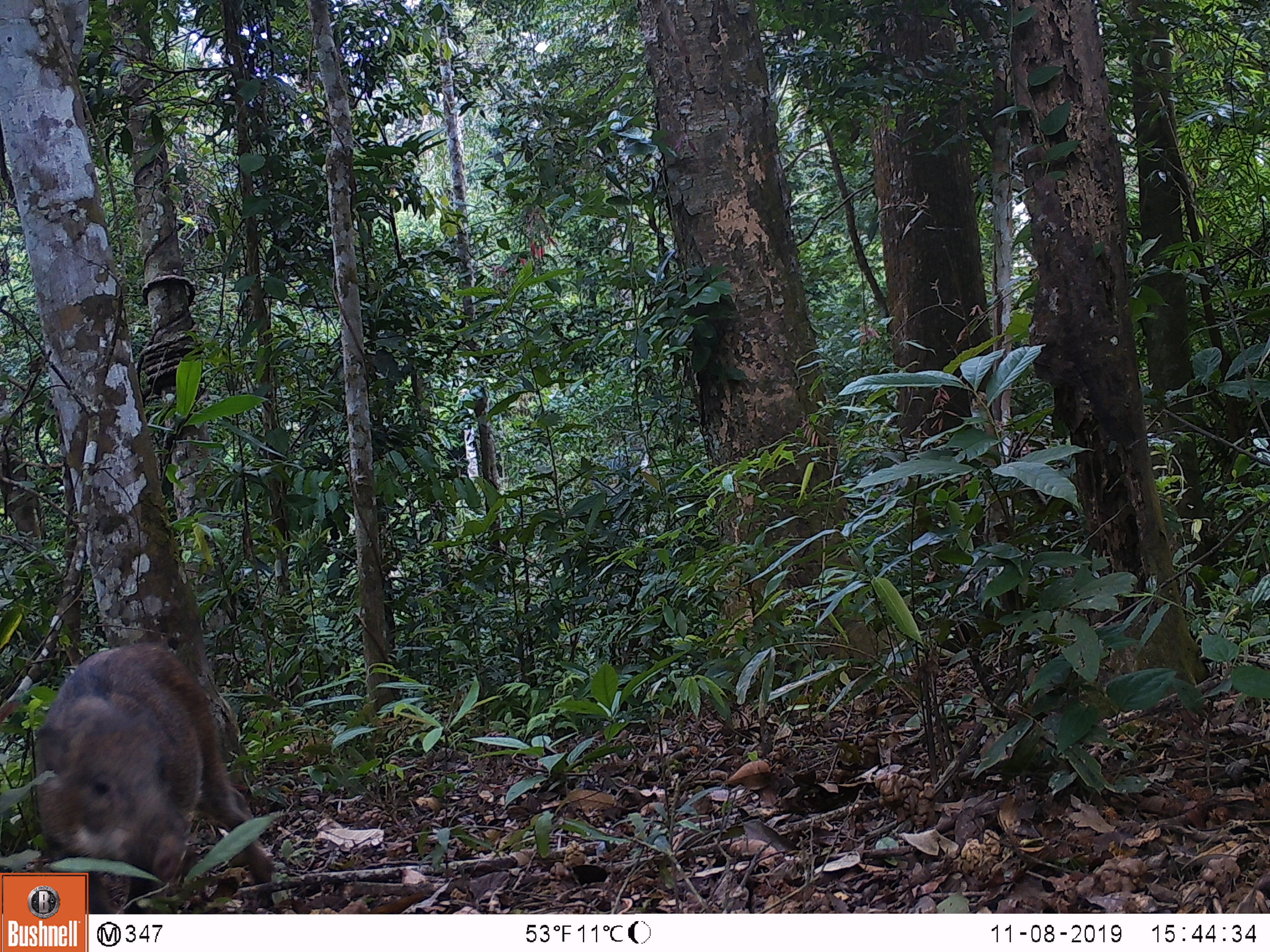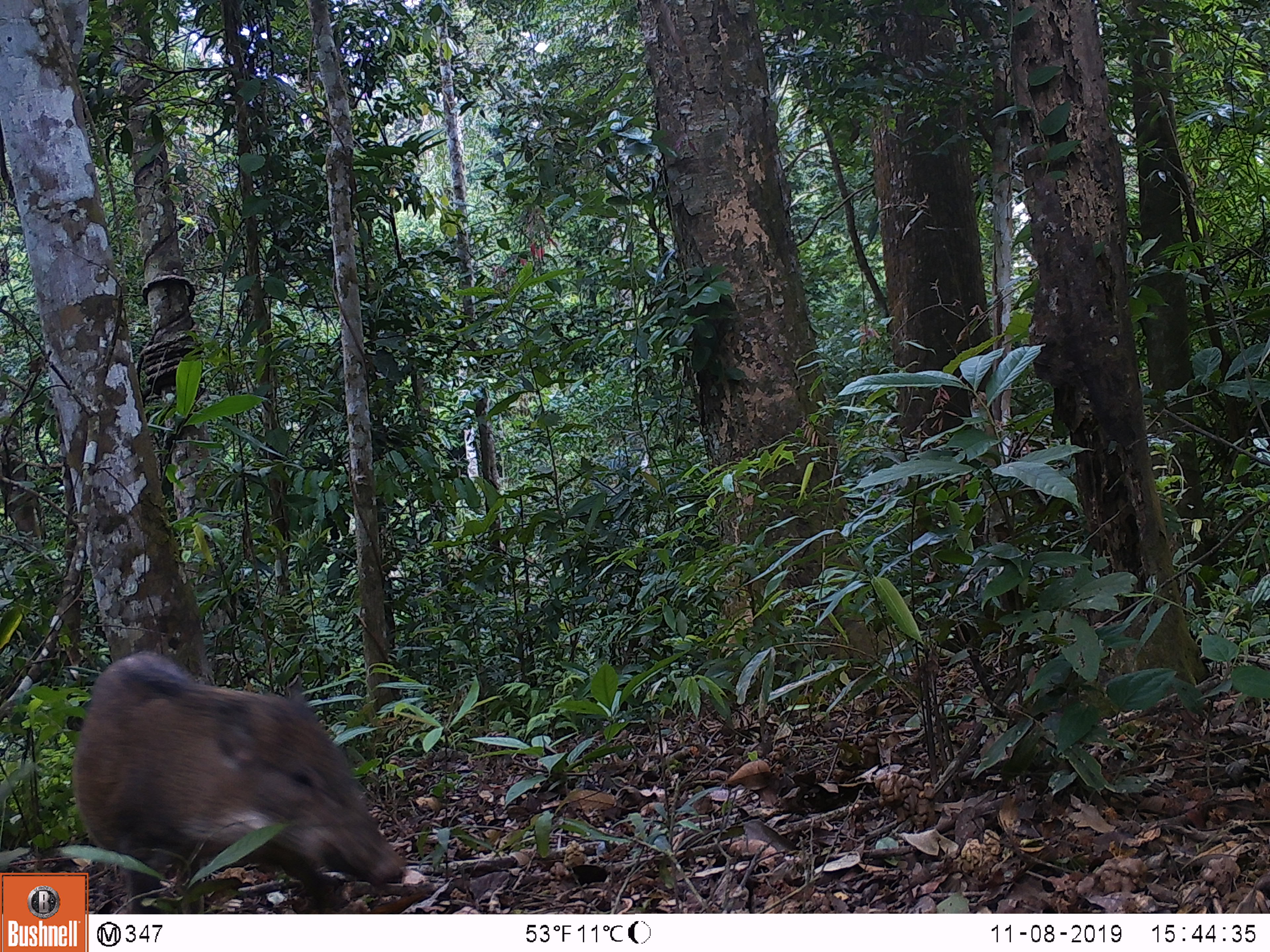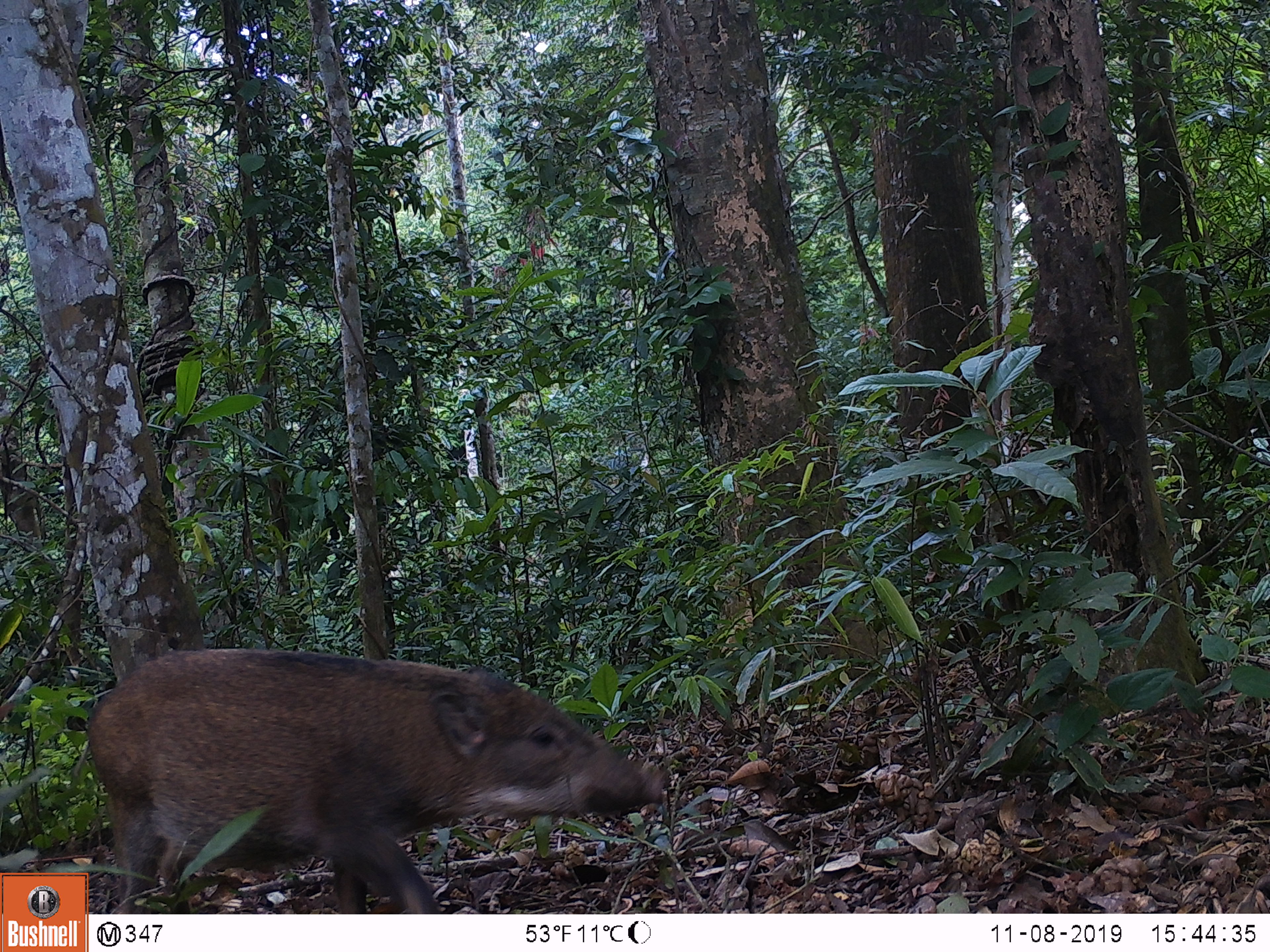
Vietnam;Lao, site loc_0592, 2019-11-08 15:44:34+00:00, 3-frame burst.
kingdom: Animalia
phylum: Chordata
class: Mammalia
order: Artiodactyla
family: Suidae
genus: Sus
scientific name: Sus scrofa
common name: eurasian wild pig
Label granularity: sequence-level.